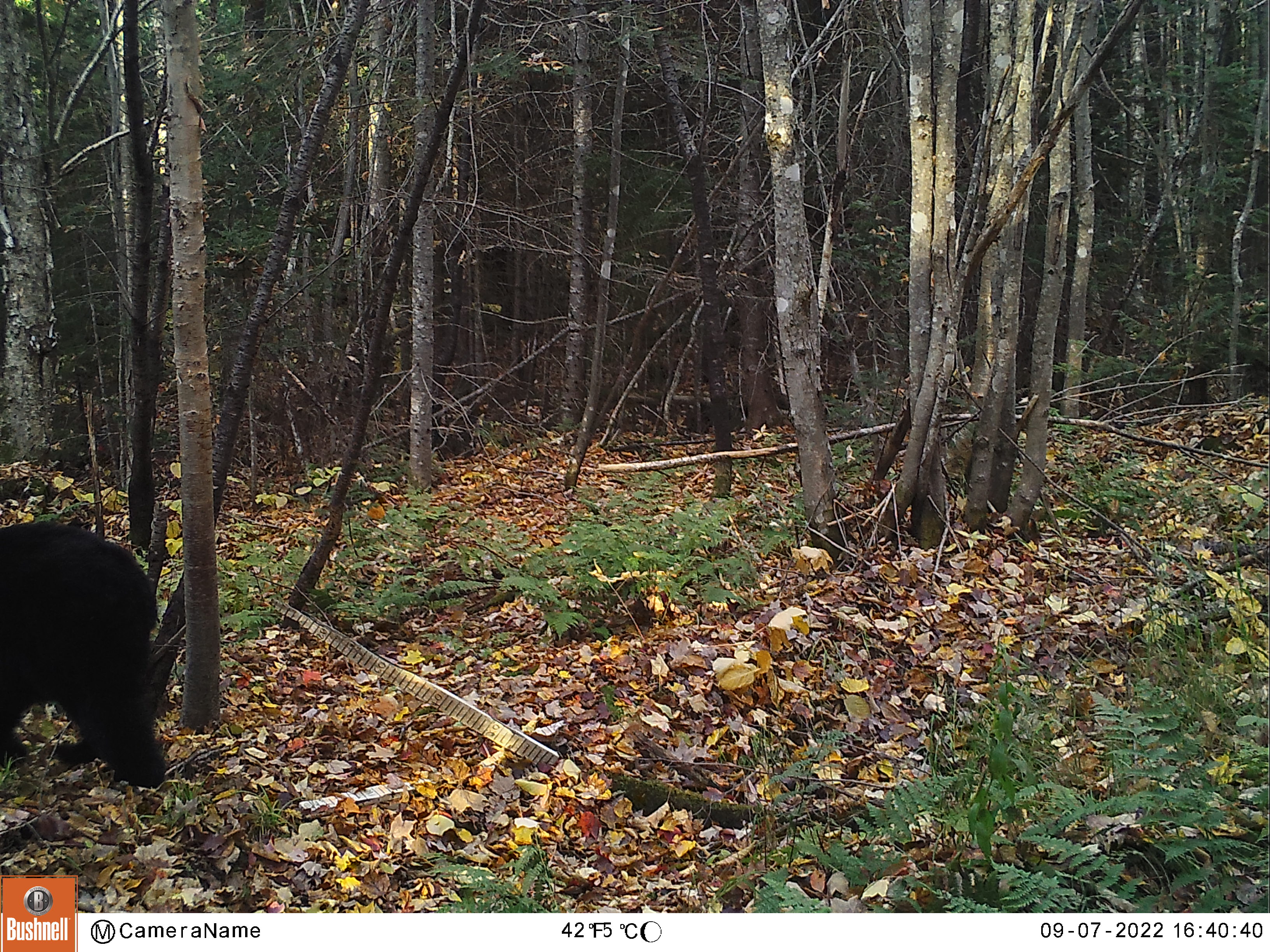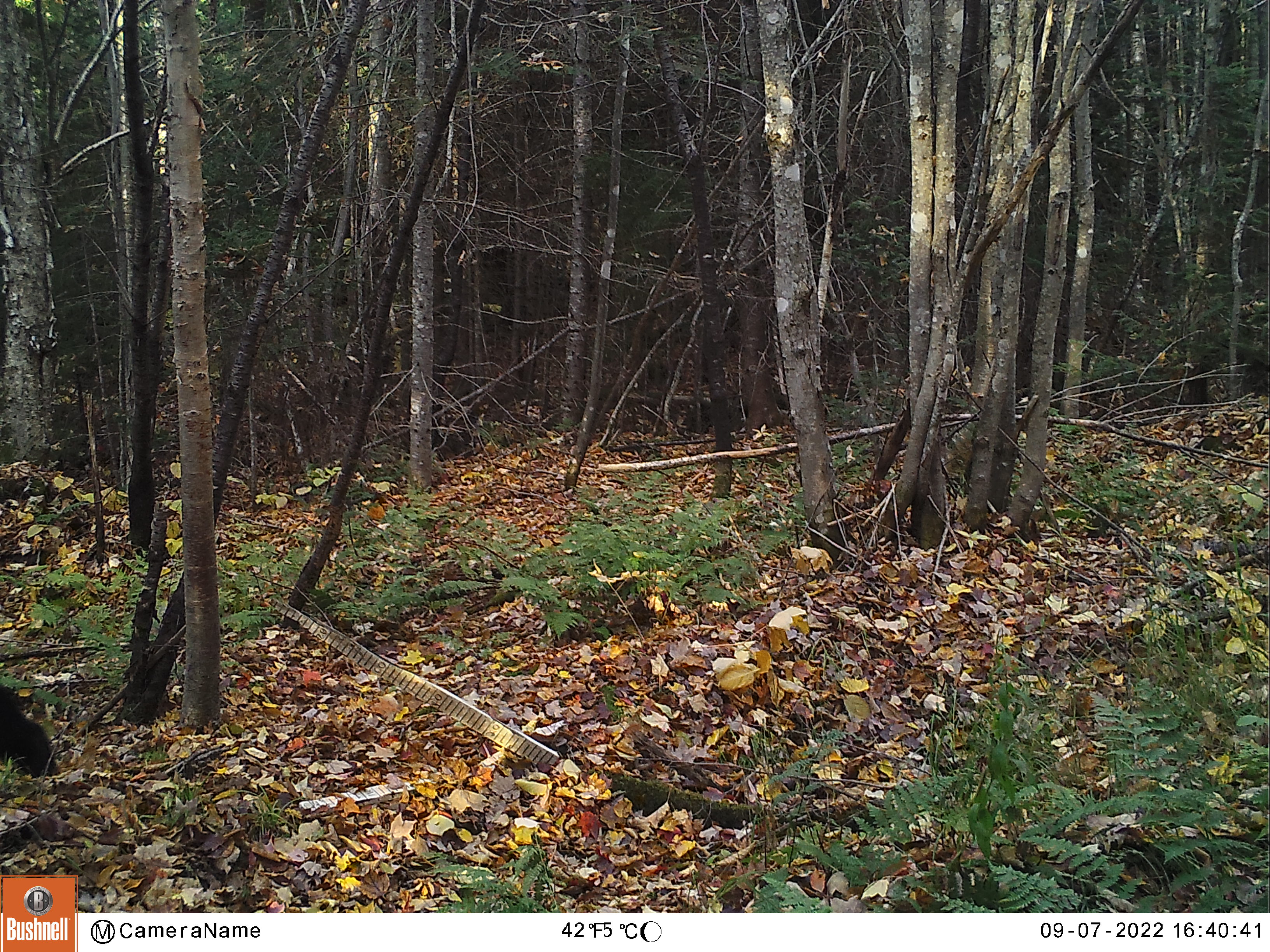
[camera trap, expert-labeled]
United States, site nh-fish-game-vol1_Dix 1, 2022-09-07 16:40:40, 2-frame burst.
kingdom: Animalia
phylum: Chordata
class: Mammalia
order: Carnivora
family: Ursidae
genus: Ursus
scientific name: Ursus americanus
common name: black bear